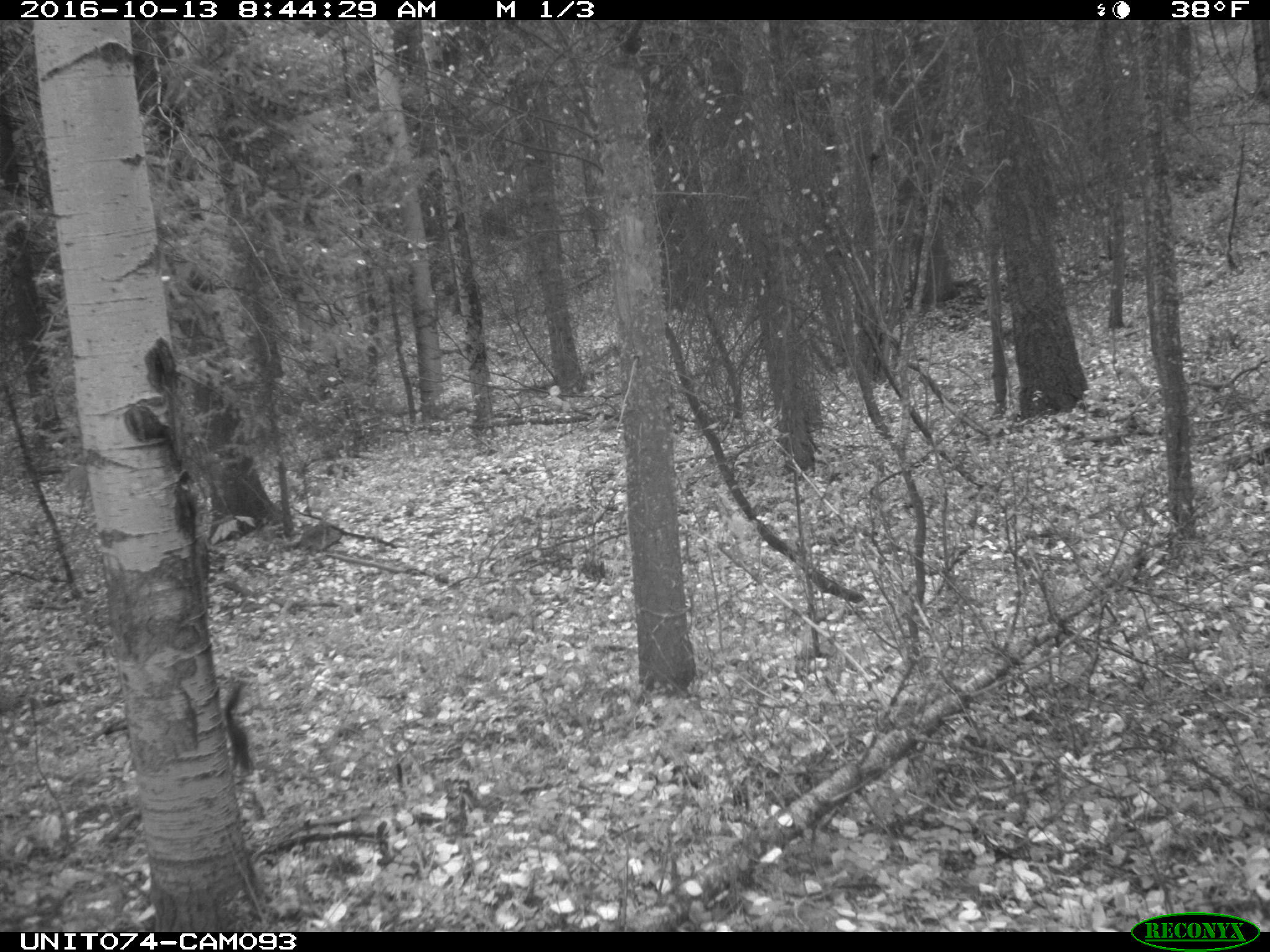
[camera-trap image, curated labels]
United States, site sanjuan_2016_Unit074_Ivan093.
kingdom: Animalia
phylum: Chordata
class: Mammalia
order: Rodentia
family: Sciuridae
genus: Tamiasciurus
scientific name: Tamiasciurus hudsonicus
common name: american red squirrel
Tamiasciurus hudsonicus (american red squirrel).